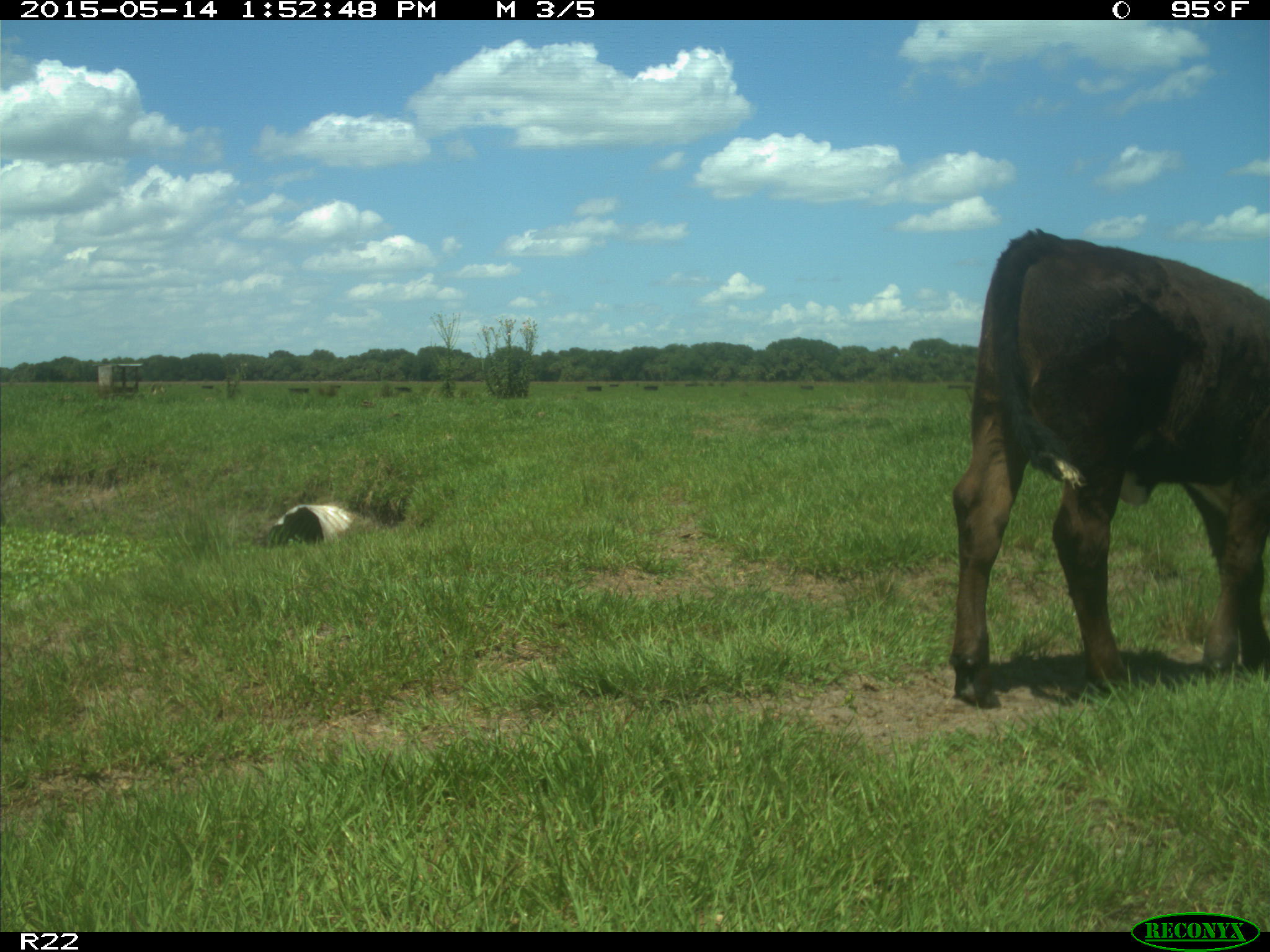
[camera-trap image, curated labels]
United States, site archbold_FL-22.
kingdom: Animalia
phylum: Chordata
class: Mammalia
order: Artiodactyla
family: Bovidae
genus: Bos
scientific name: Bos taurus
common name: domestic cow